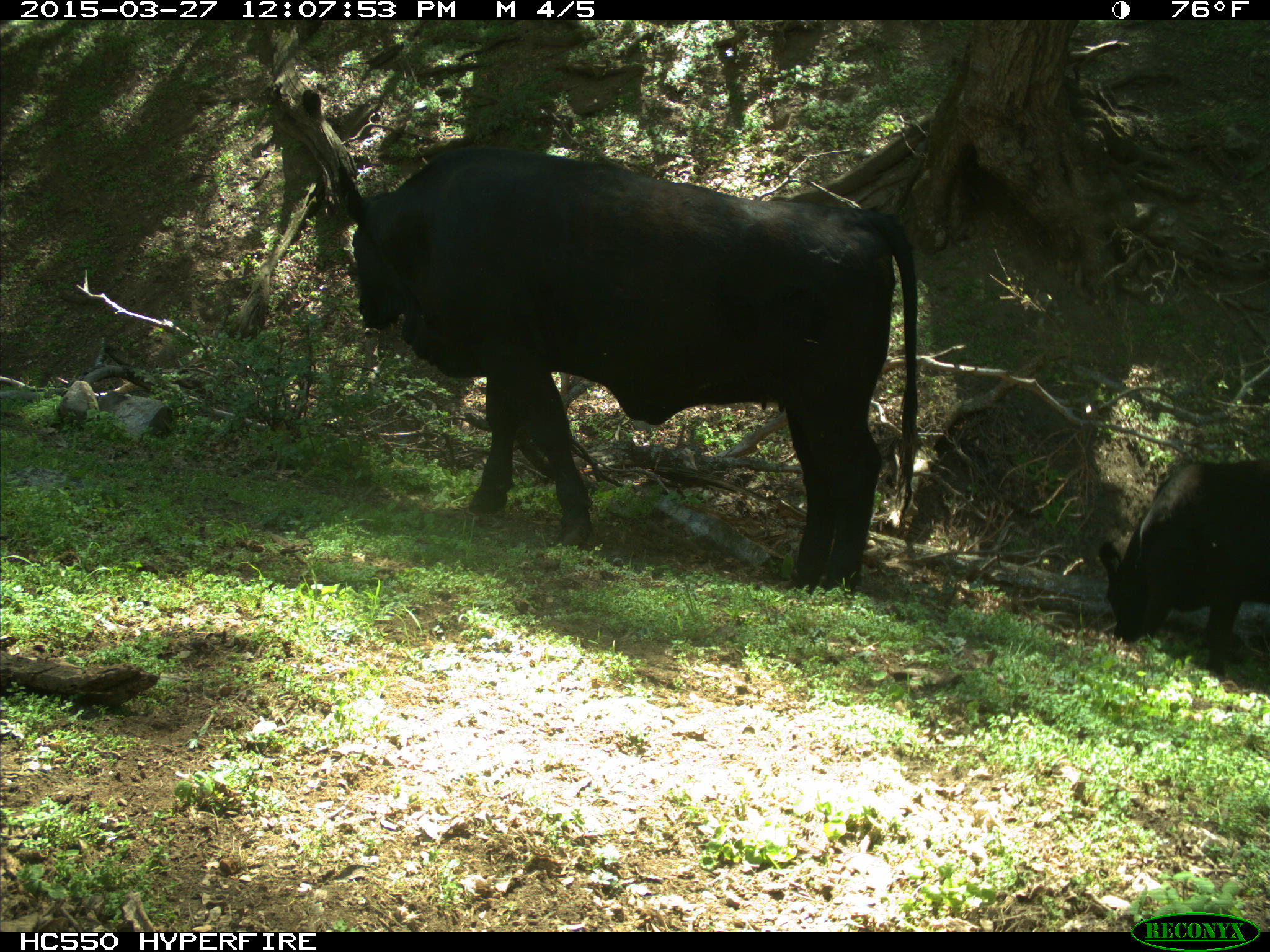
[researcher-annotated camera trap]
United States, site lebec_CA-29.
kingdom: Animalia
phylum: Chordata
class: Mammalia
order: Artiodactyla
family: Bovidae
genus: Bos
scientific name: Bos taurus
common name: domestic cow